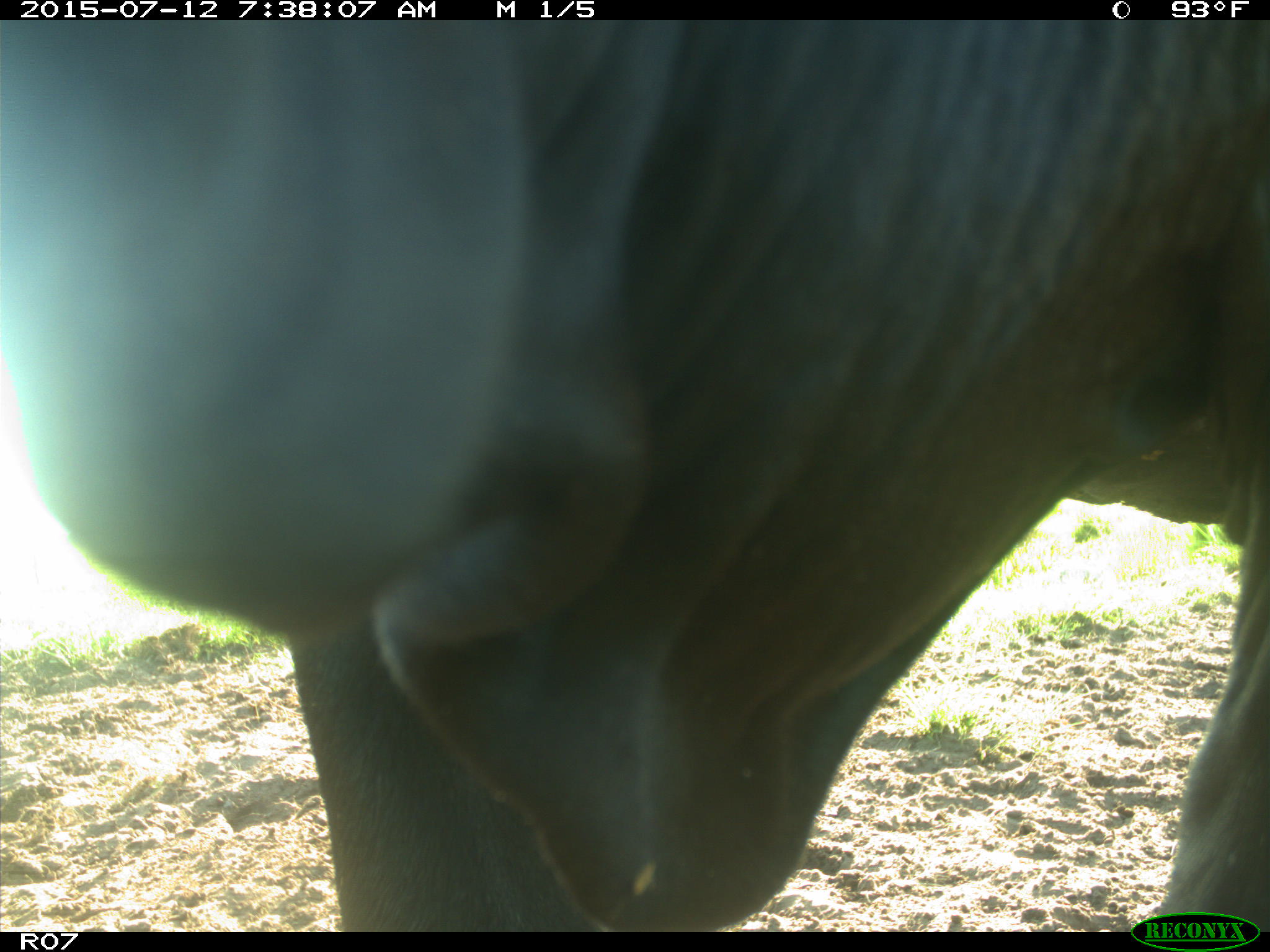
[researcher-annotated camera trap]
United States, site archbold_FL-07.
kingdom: Animalia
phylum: Chordata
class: Mammalia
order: Artiodactyla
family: Bovidae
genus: Bos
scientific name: Bos taurus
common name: domestic cow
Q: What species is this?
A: Bos taurus (domestic cow).